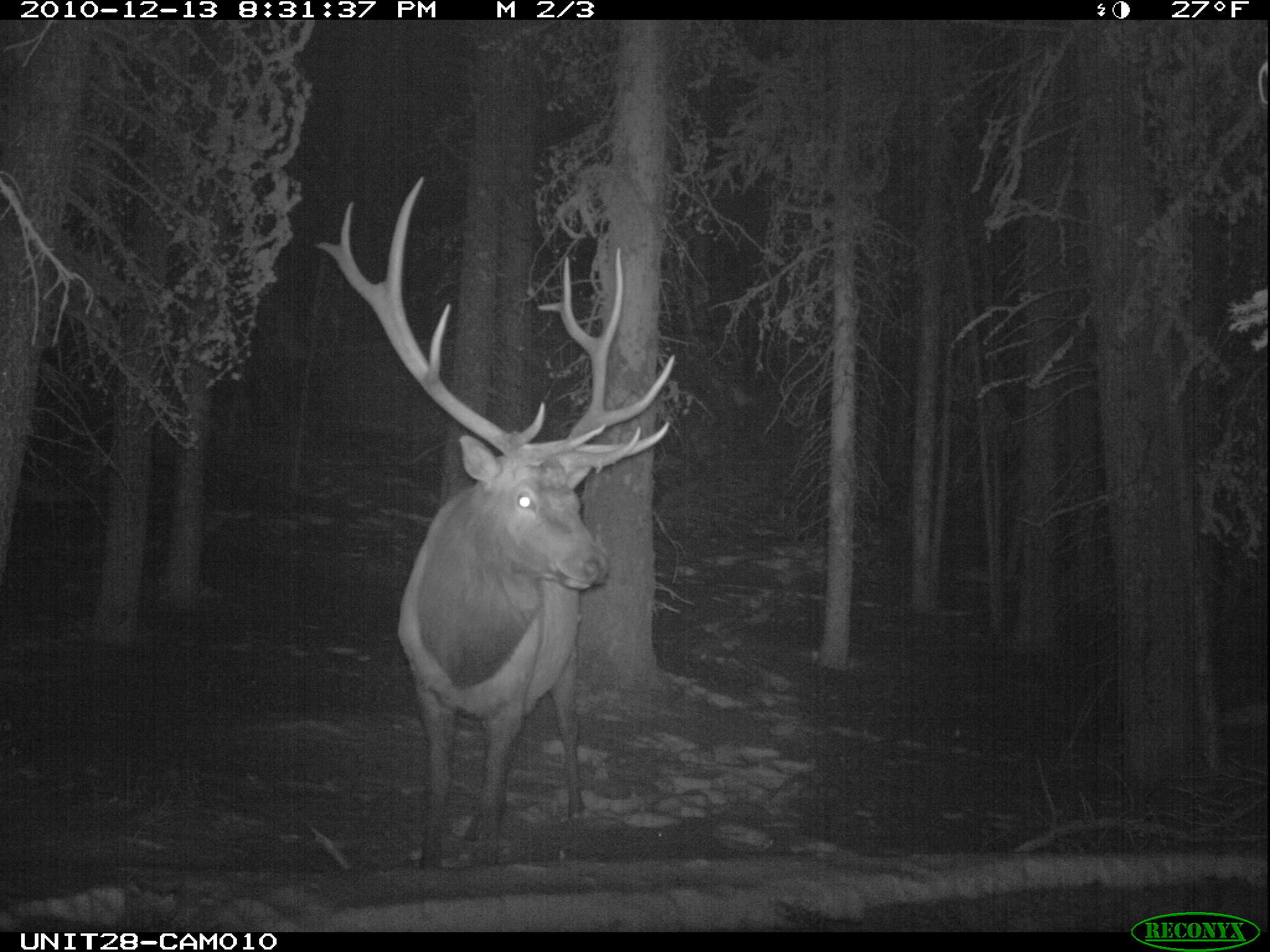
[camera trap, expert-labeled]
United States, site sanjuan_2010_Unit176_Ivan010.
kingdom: Animalia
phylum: Chordata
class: Mammalia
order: Artiodactyla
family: Cervidae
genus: Cervus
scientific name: Cervus elaphus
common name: red deer